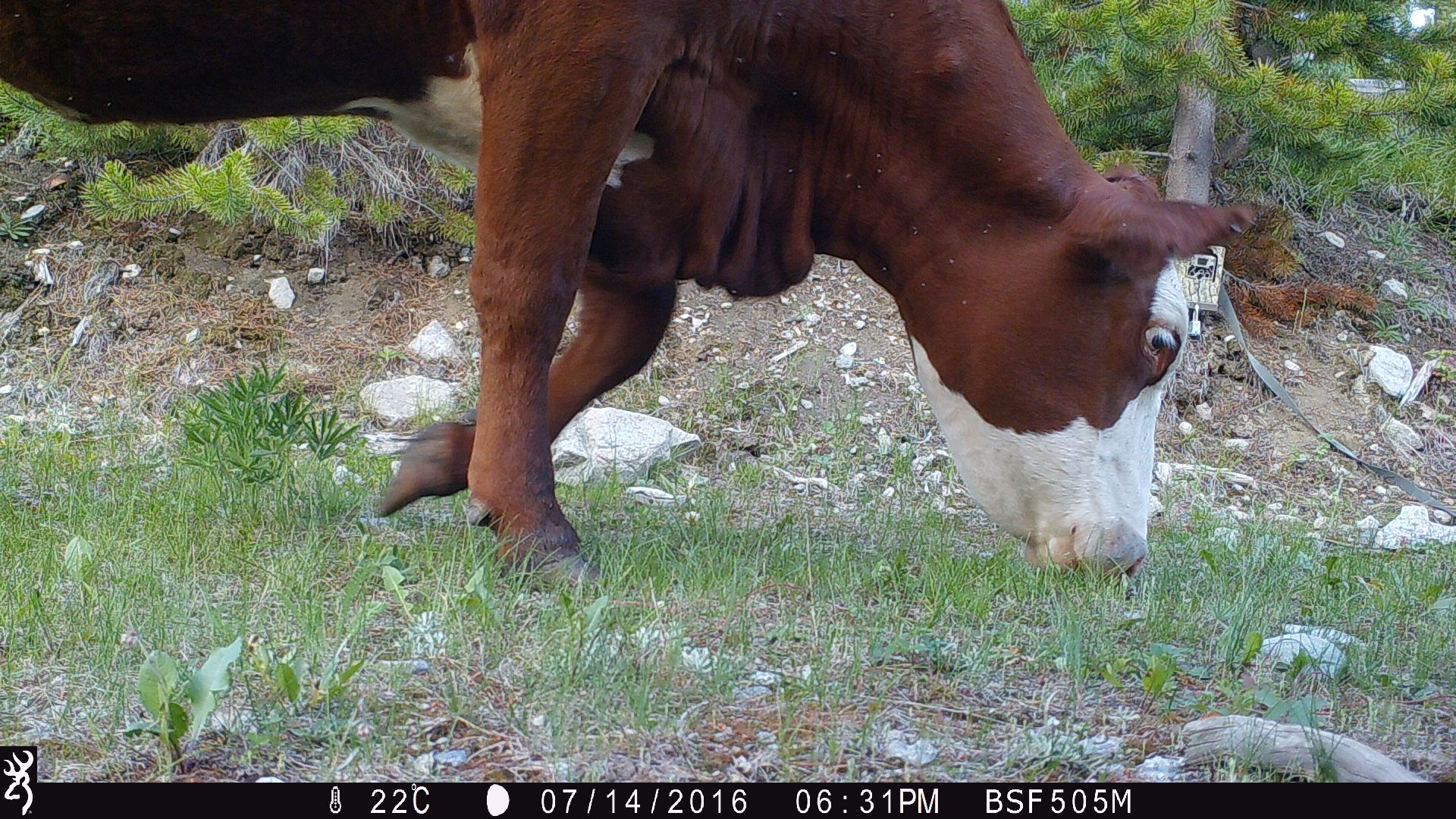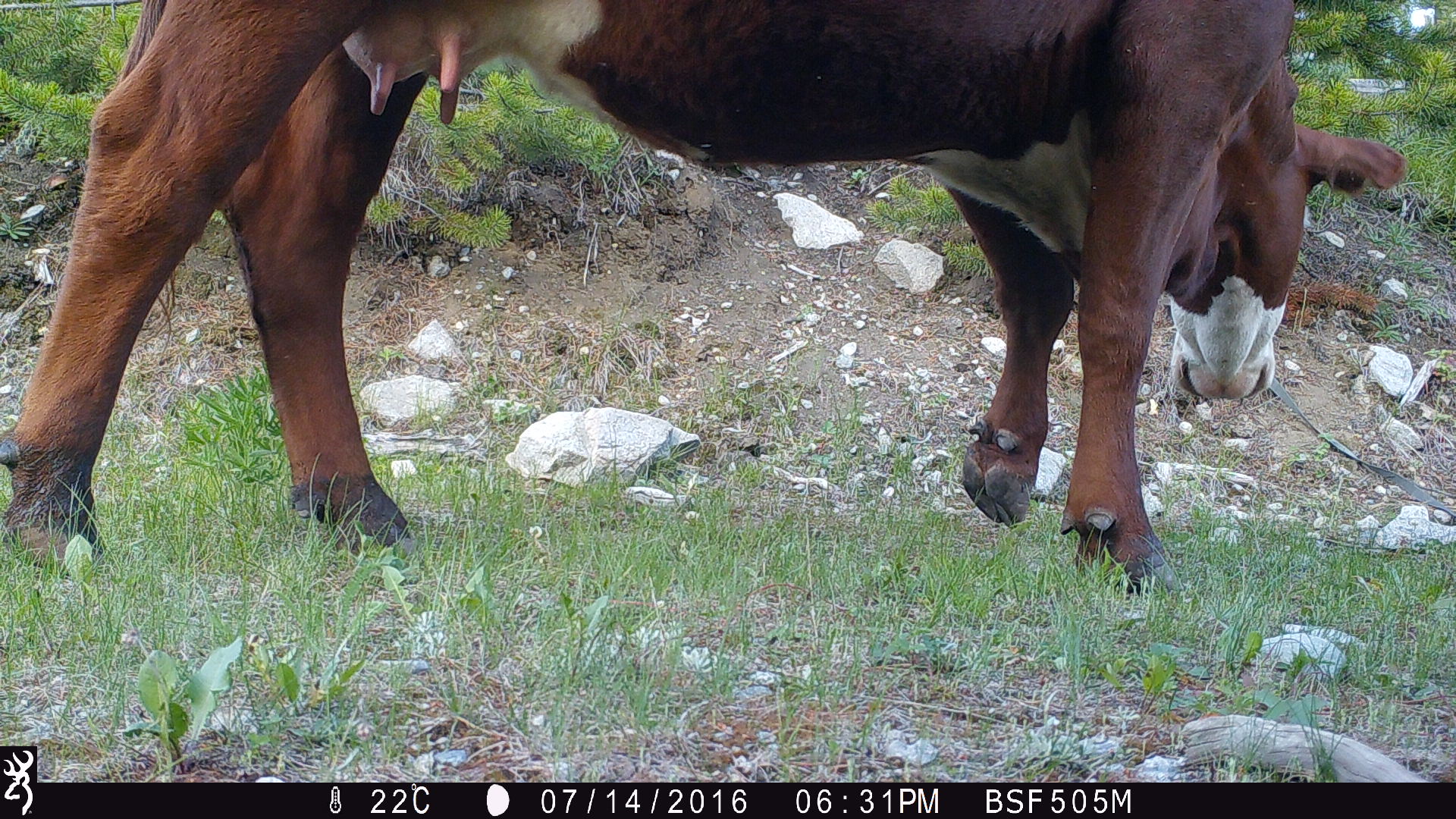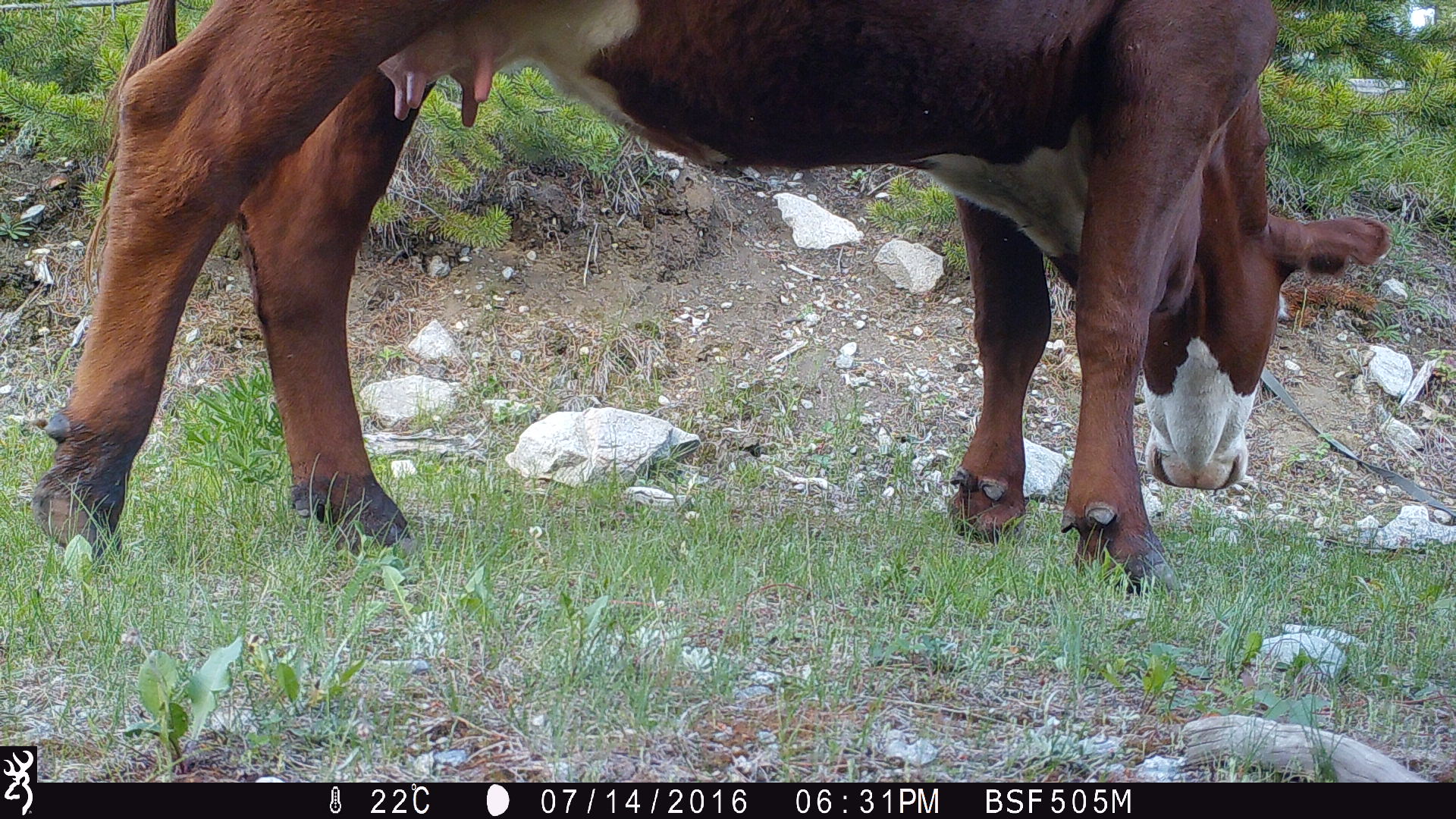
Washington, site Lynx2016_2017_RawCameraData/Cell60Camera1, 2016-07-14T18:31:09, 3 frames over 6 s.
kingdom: Animalia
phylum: Chordata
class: Mammalia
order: Artiodactyla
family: Bovidae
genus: Bos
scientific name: Bos taurus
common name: domestic cattle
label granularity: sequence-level